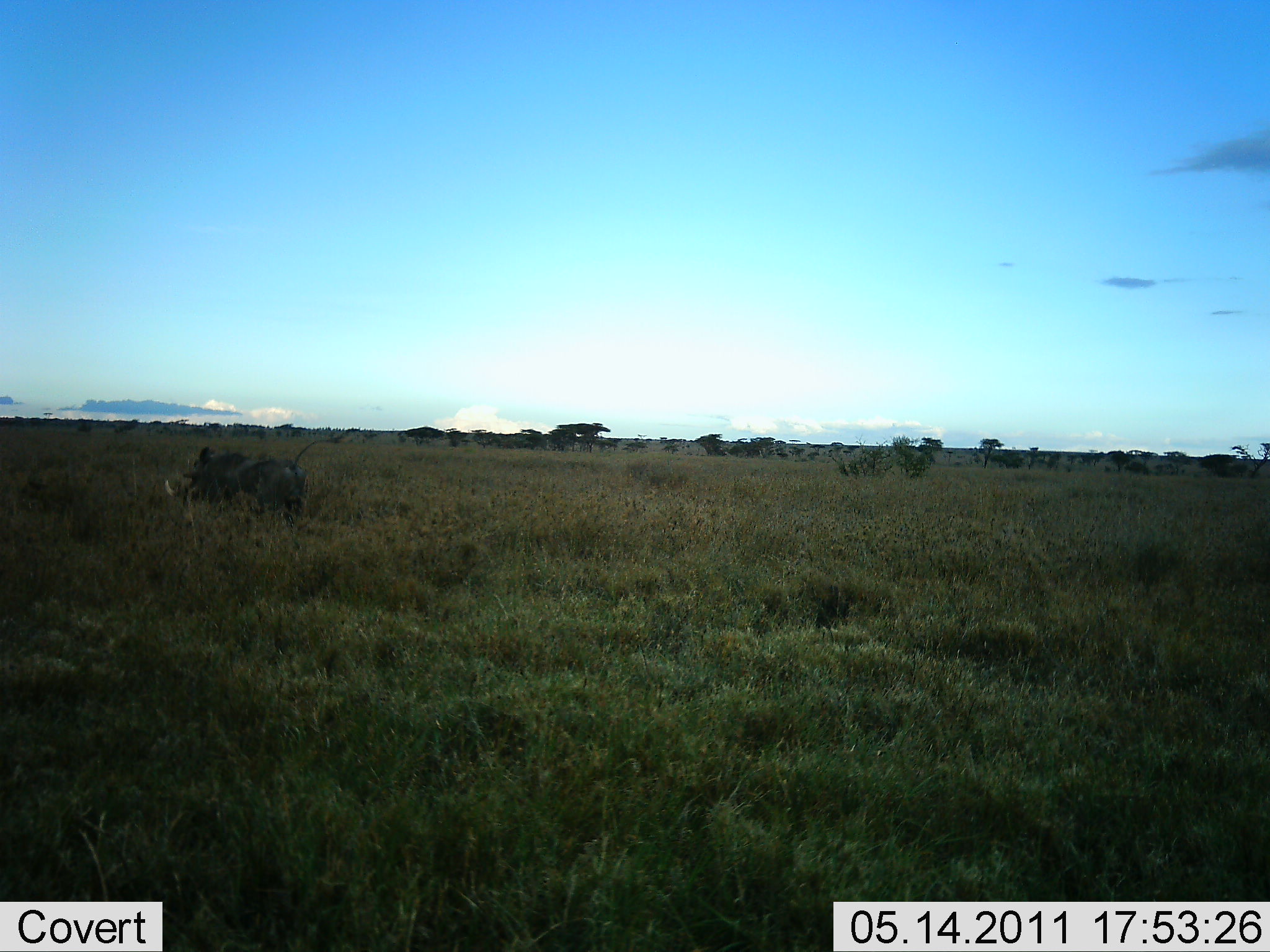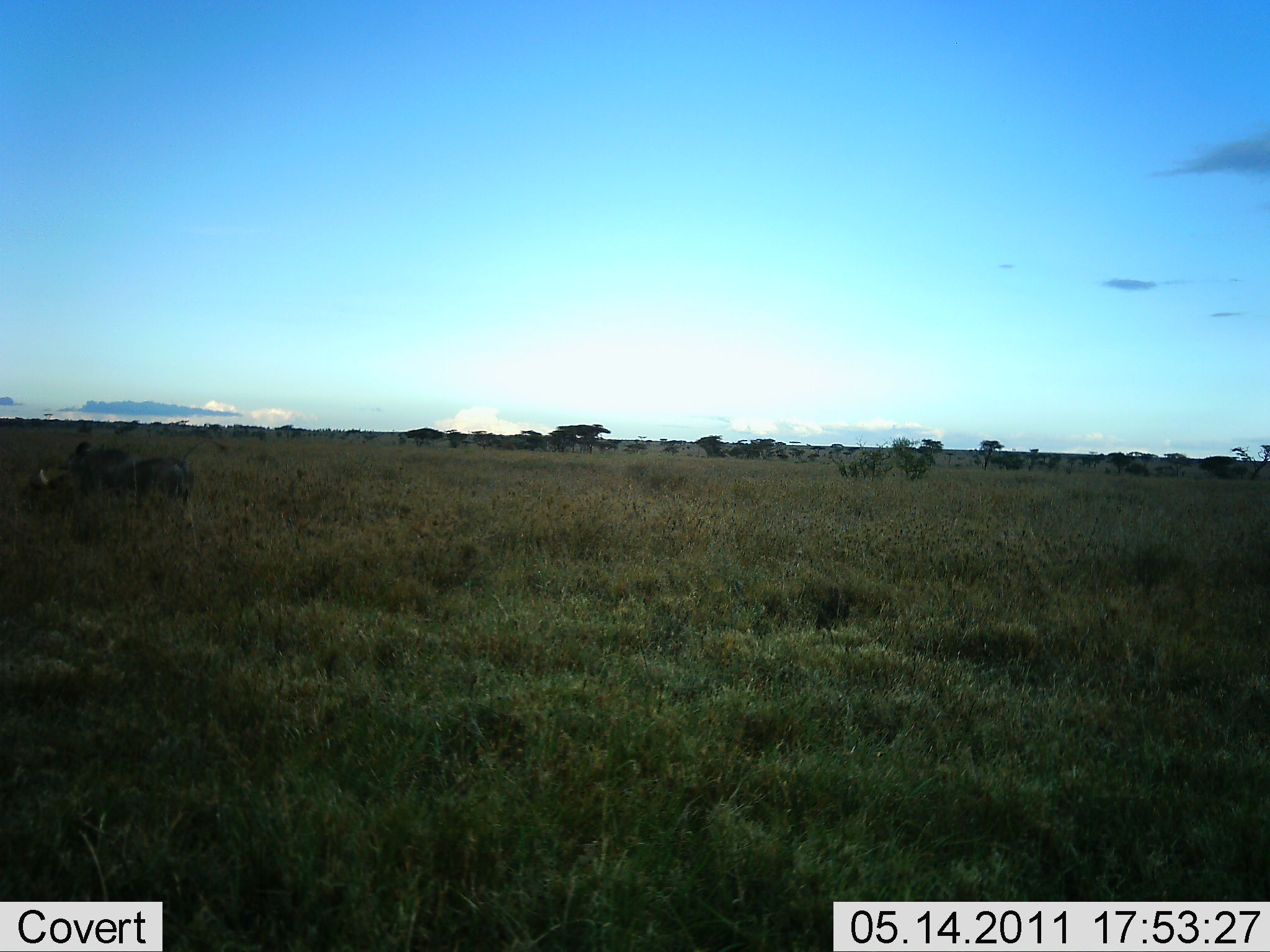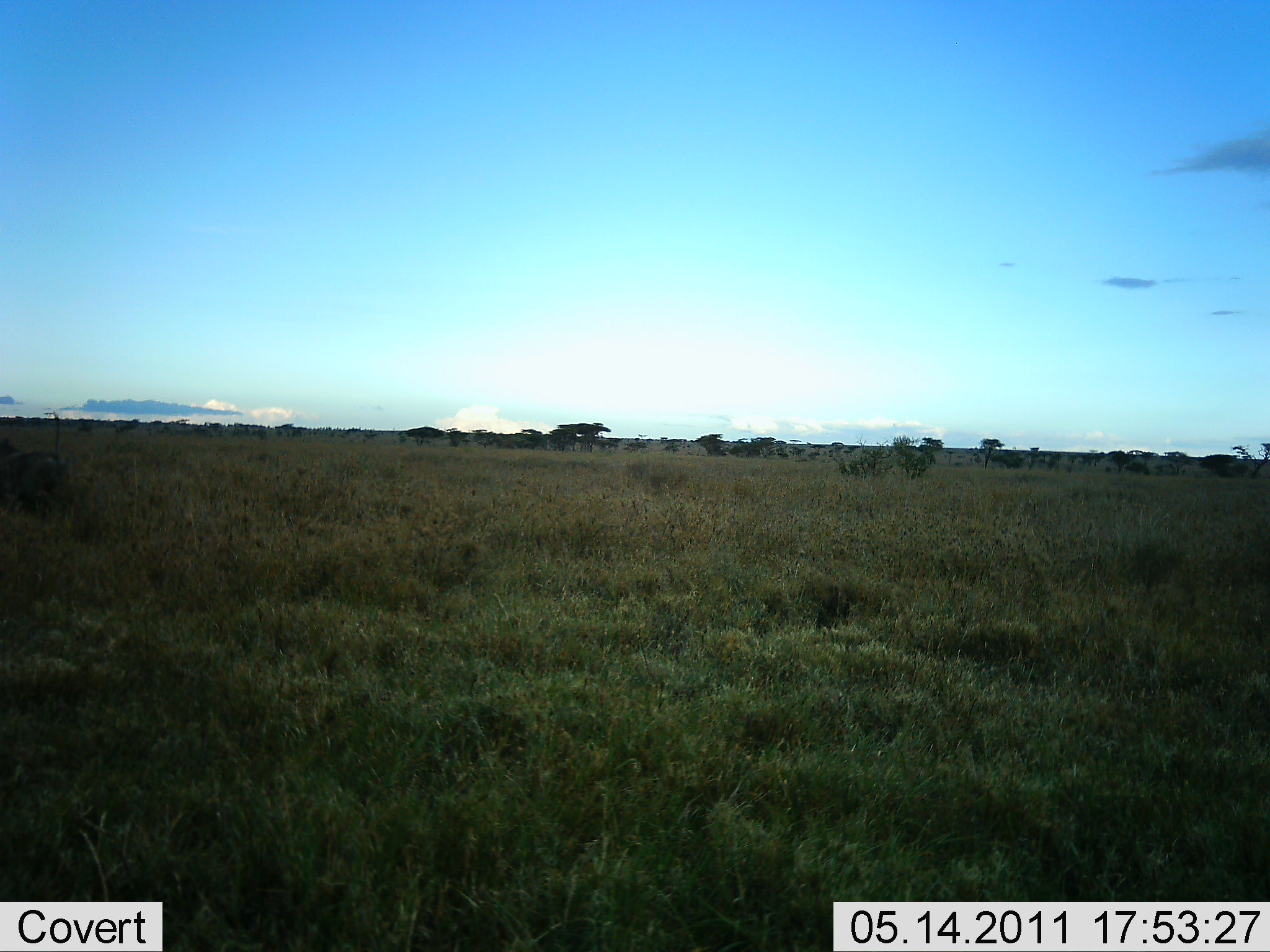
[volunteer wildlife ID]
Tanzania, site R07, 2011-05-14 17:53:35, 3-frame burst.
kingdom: Animalia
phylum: Chordata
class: Mammalia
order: Artiodactyla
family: Suidae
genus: Phacochoerus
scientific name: Phacochoerus africanus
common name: warthog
Warthog (Phacochoerus africanus), count 1. Behavior (volunteer vote fractions): standing 0%, resting 0%, moving 100%, interacting 0%. Young present (vote fraction): 0%. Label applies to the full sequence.